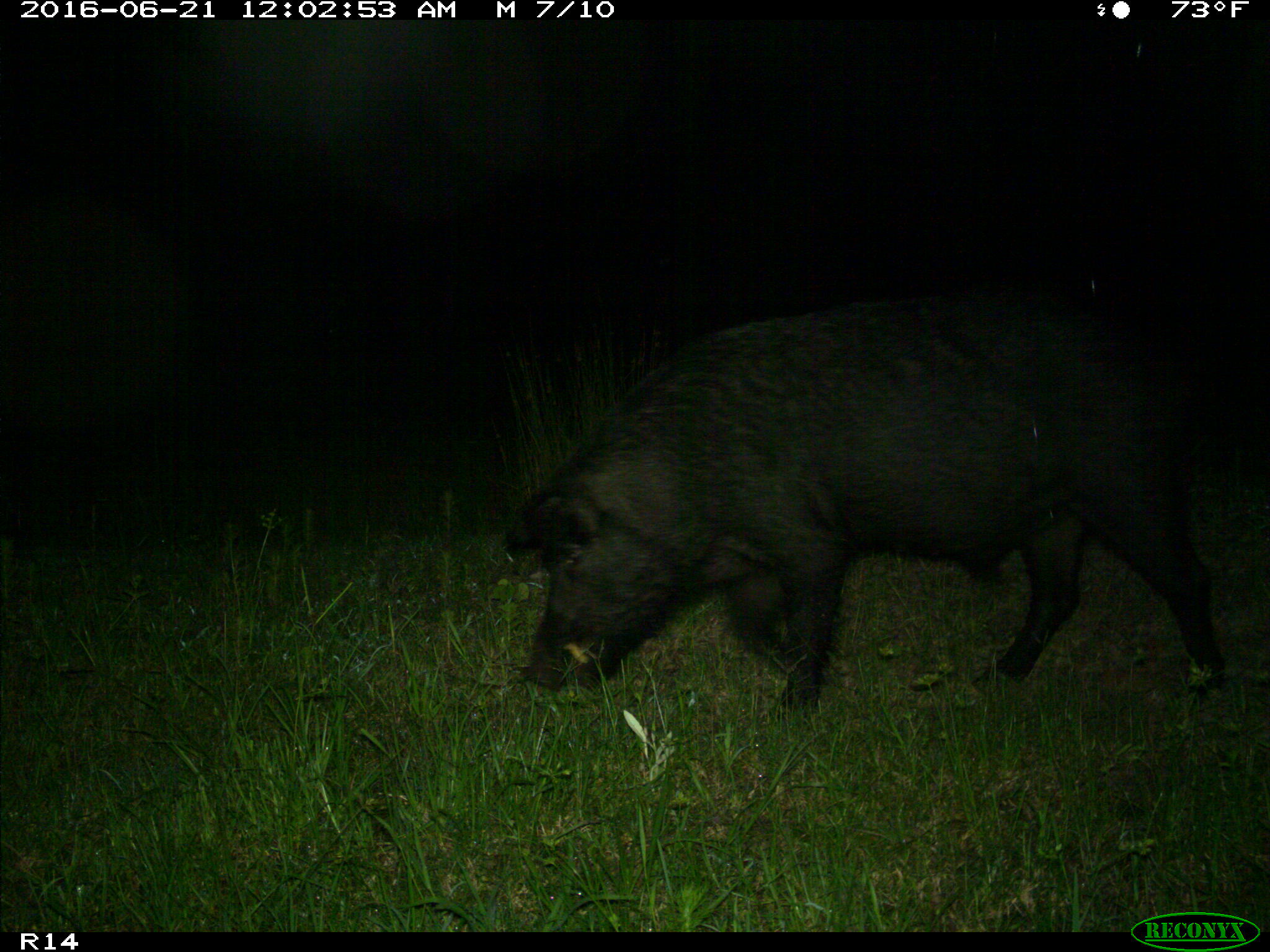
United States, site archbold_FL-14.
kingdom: Animalia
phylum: Chordata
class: Mammalia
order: Artiodactyla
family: Suidae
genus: Sus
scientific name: Sus scrofa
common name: wild boar